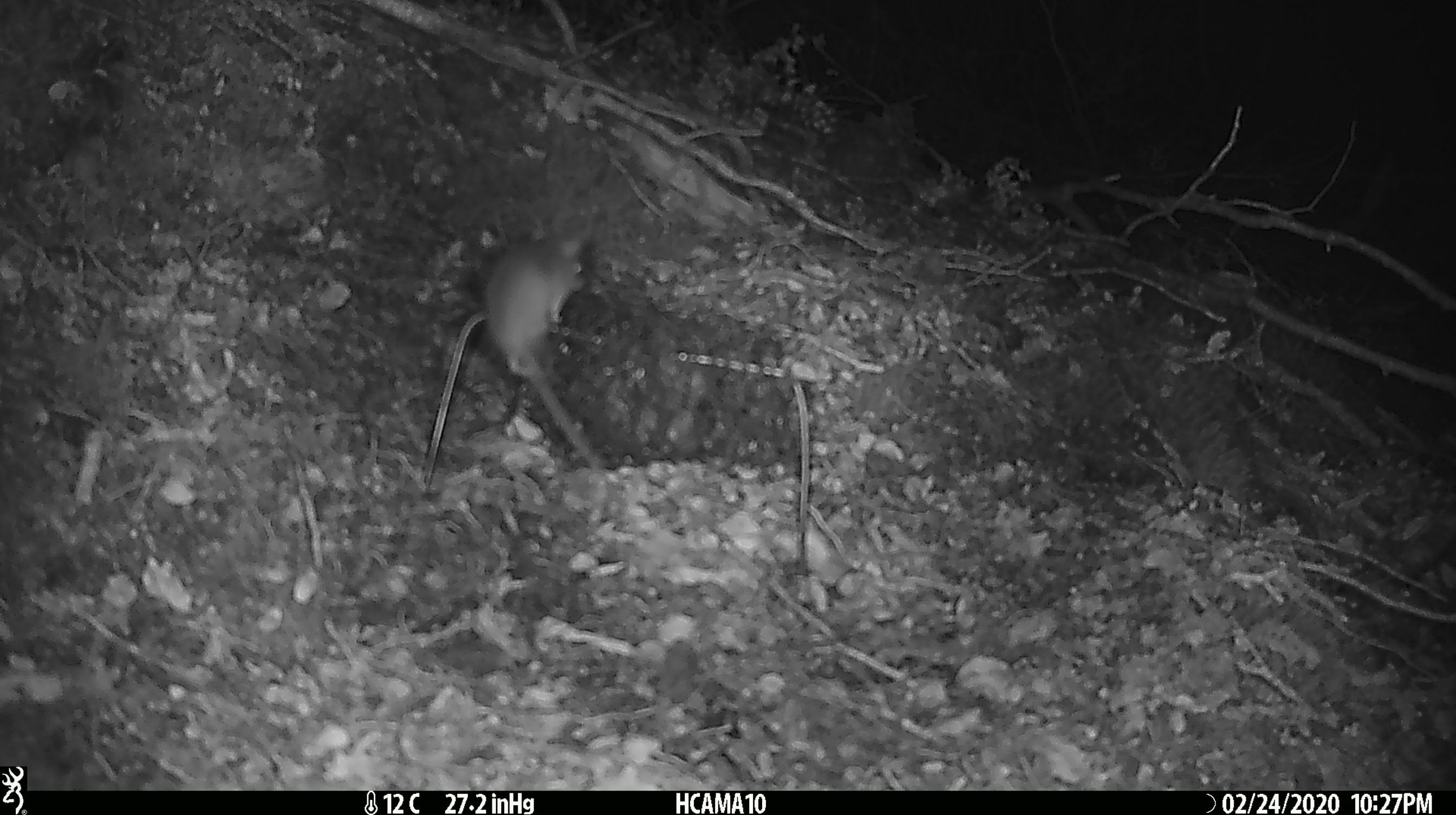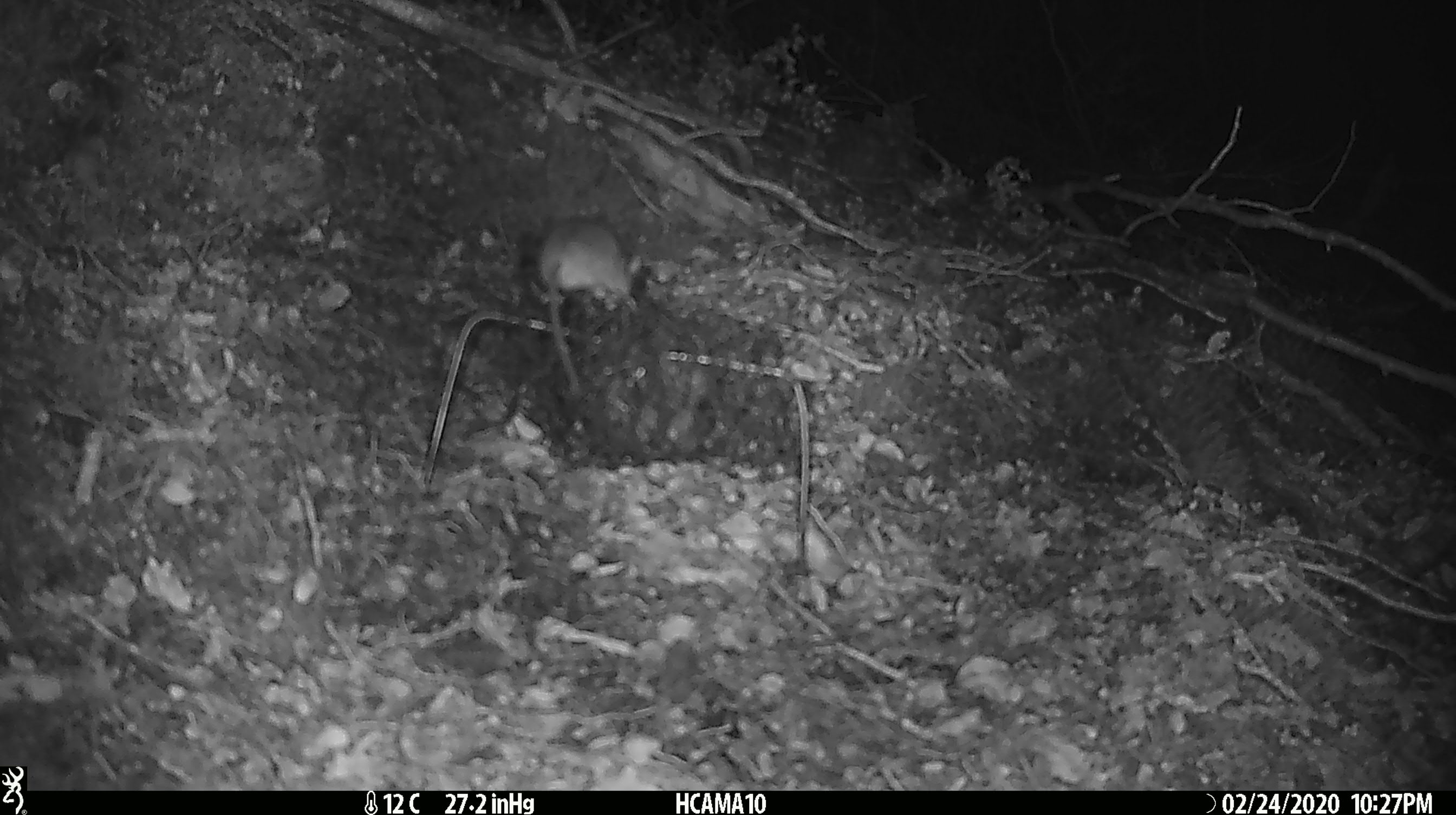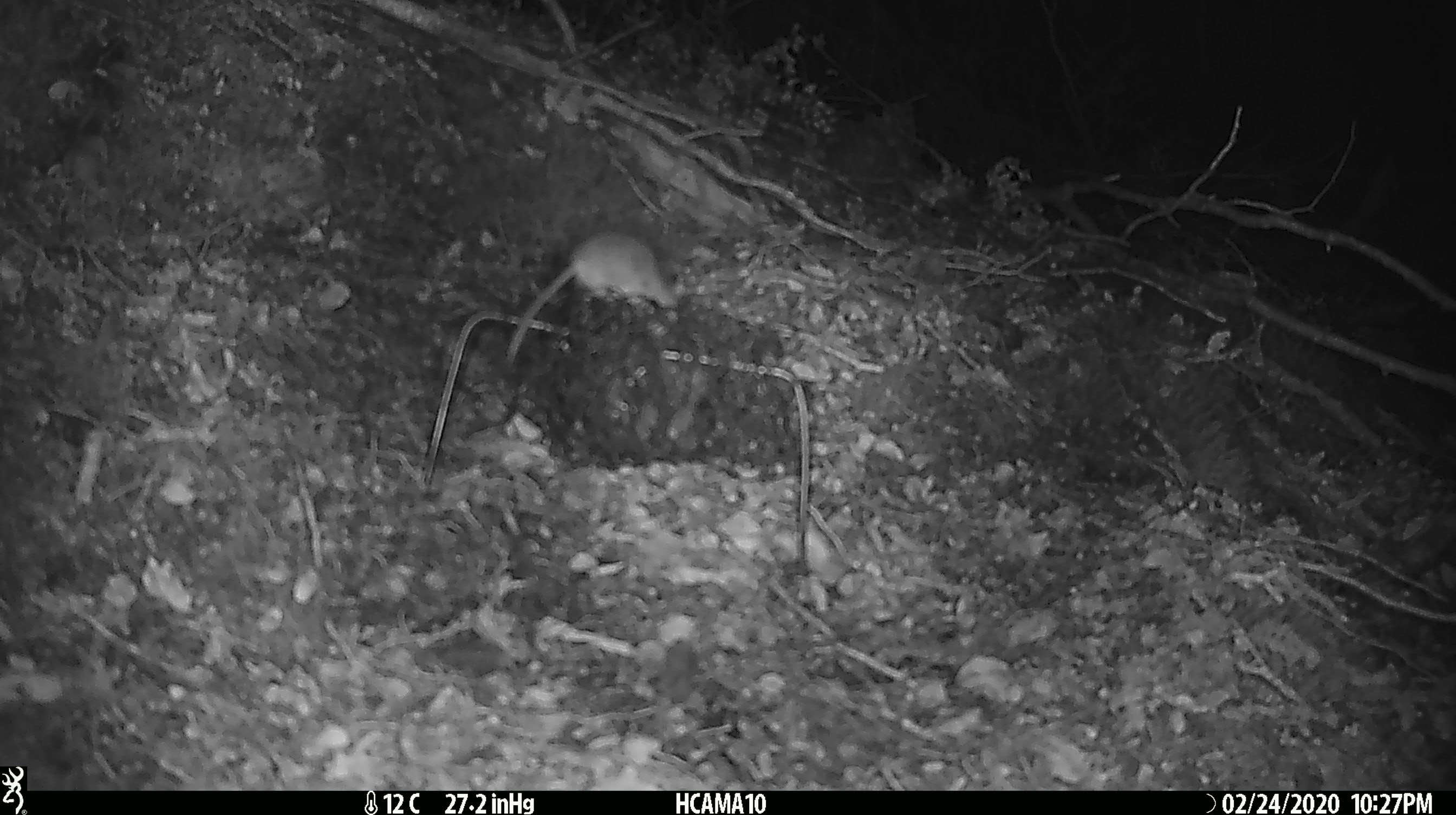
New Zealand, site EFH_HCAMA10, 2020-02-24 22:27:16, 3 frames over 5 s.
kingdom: Animalia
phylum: Chordata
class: Mammalia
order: Rodentia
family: Muridae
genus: Mus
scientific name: Mus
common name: mouse